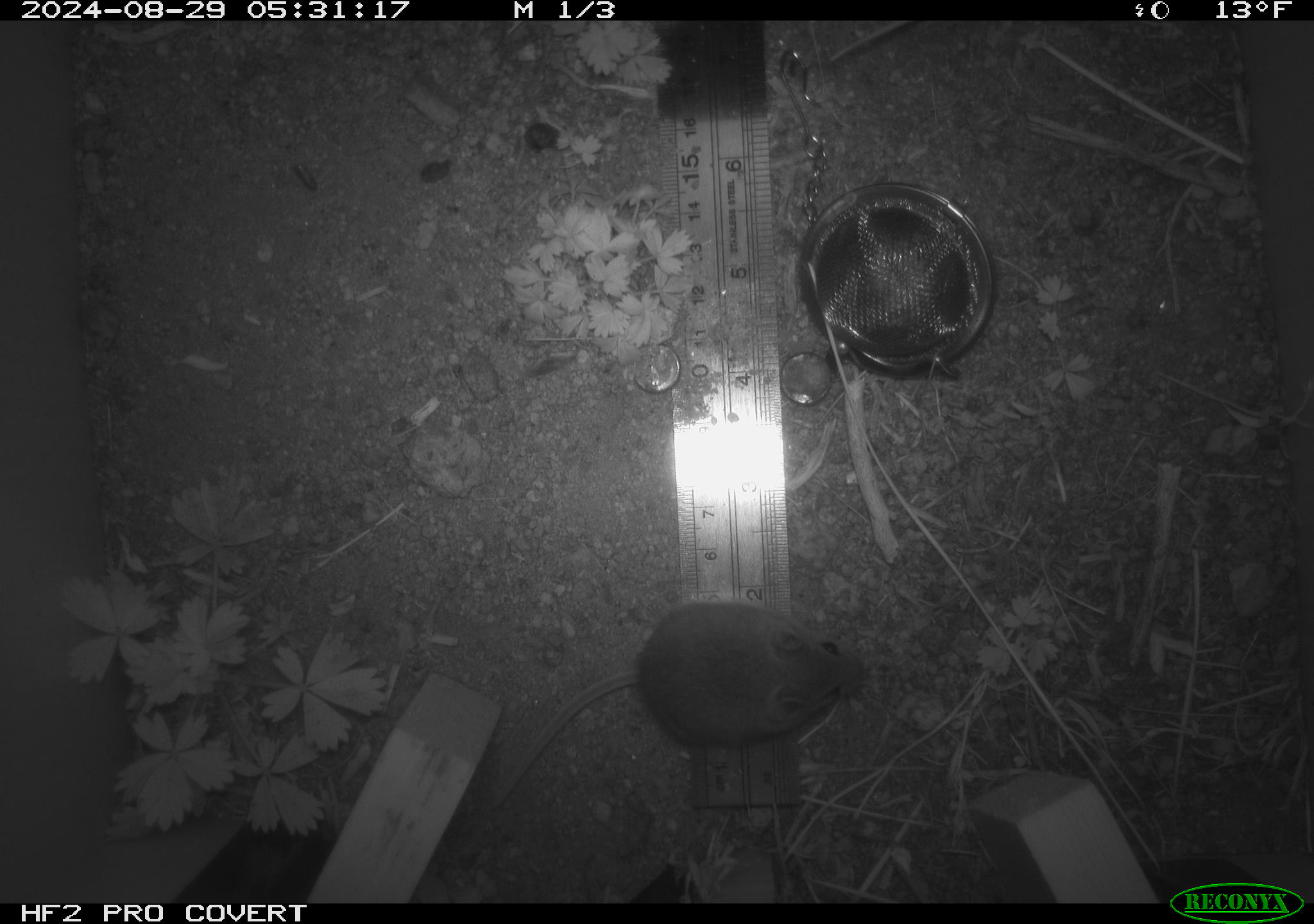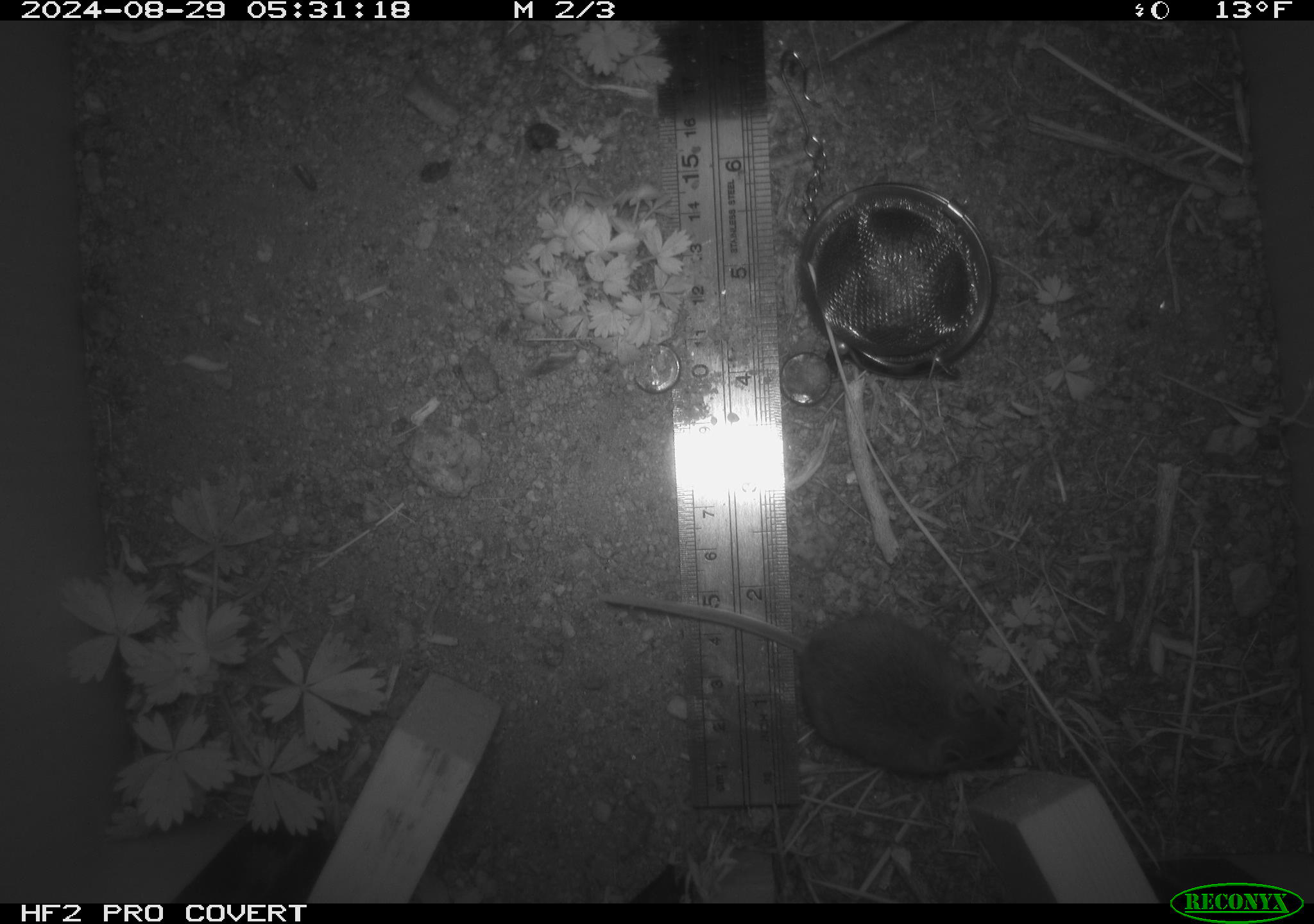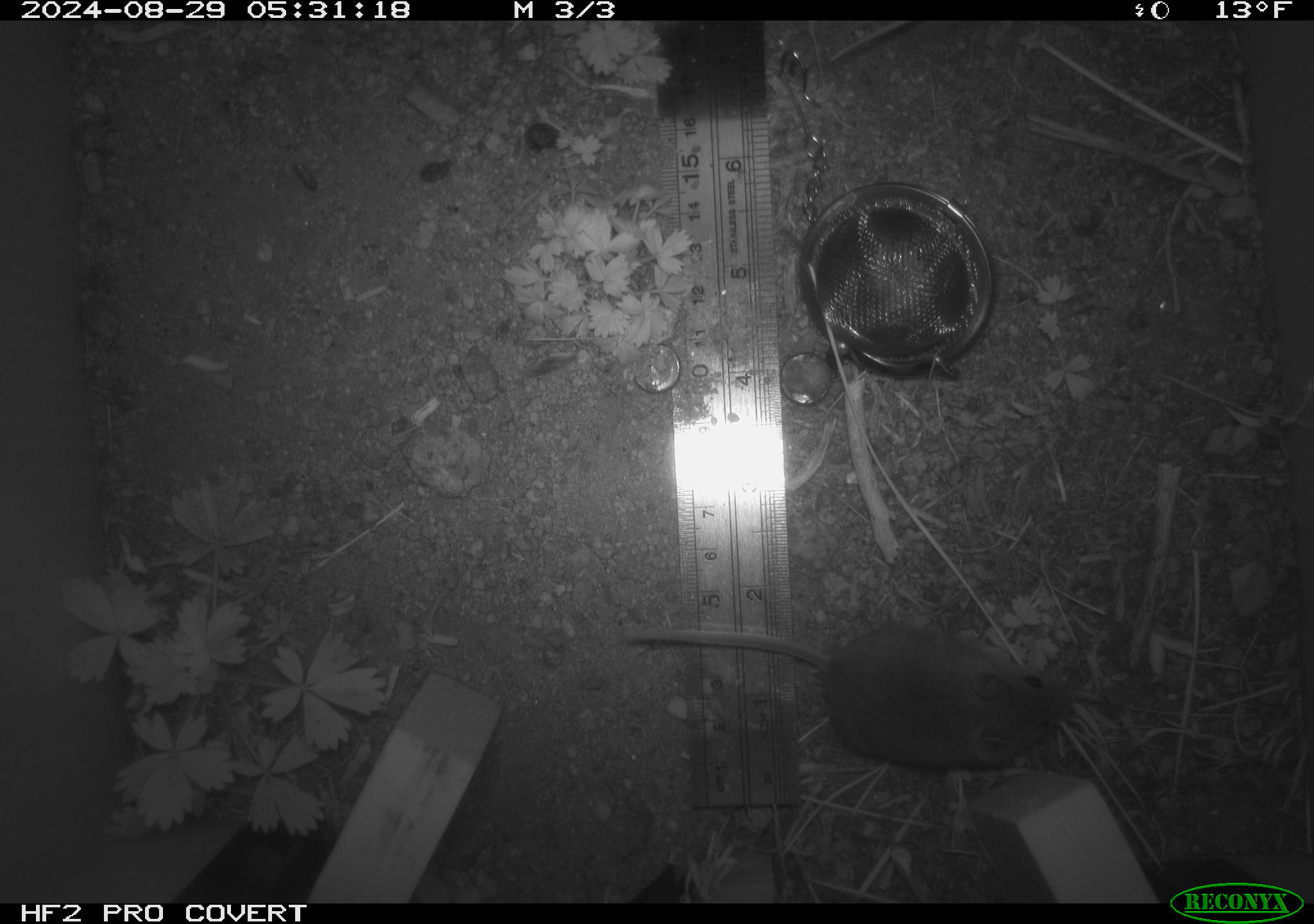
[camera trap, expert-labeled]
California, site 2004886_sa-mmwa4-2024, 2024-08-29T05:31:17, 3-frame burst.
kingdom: Animalia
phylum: Chordata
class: Mammalia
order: Rodentia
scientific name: Rodentia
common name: mouse species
Mouse species (Rodentia).